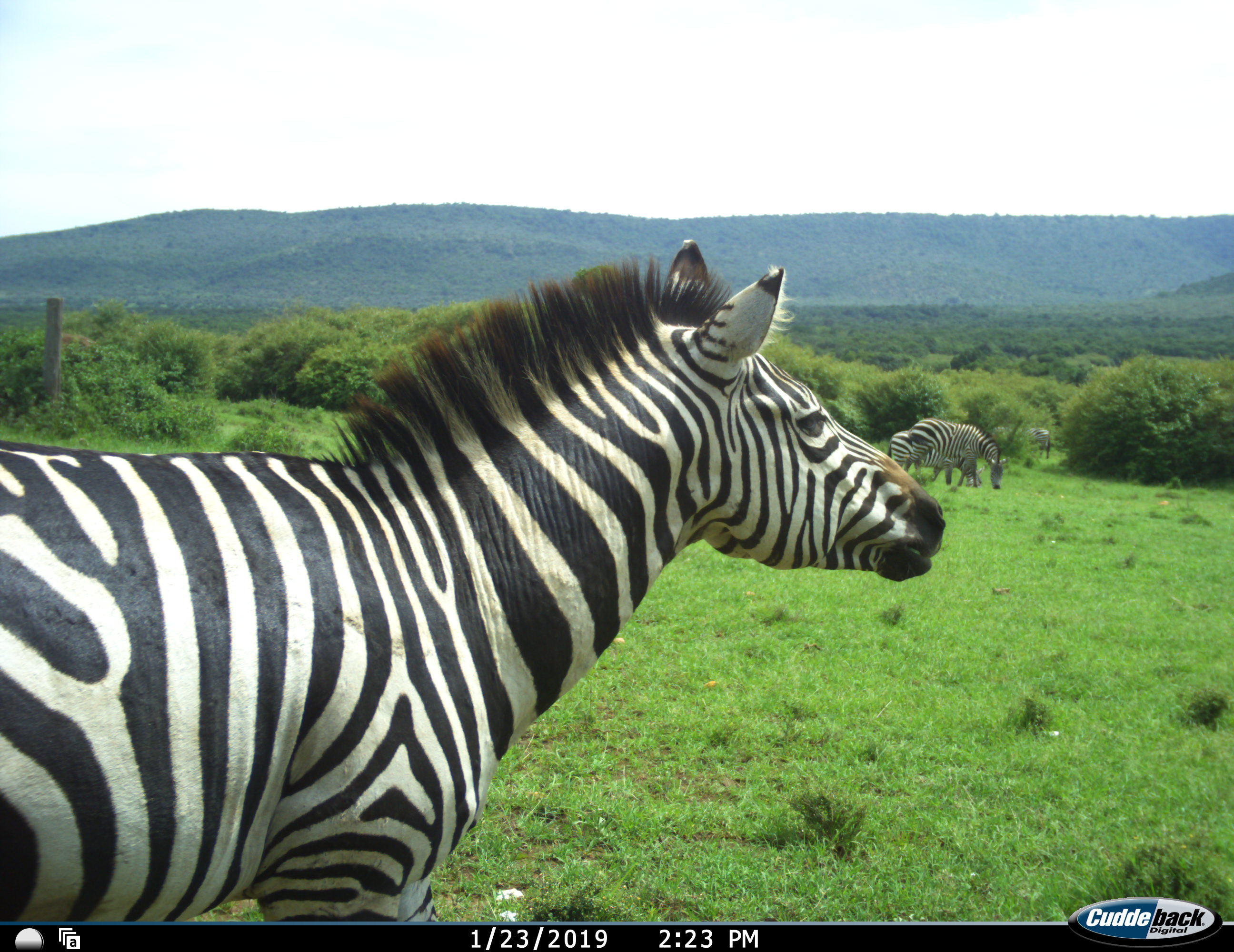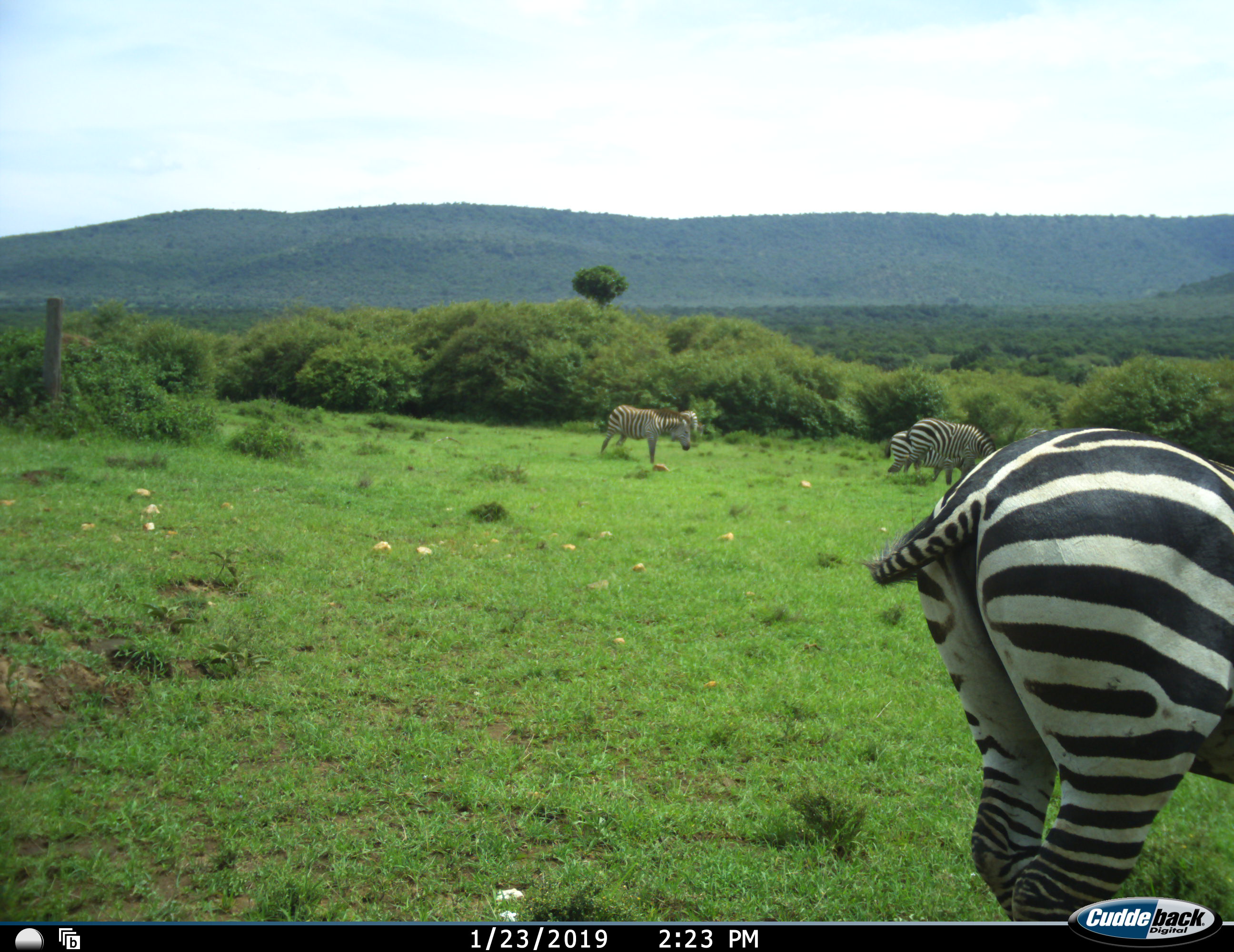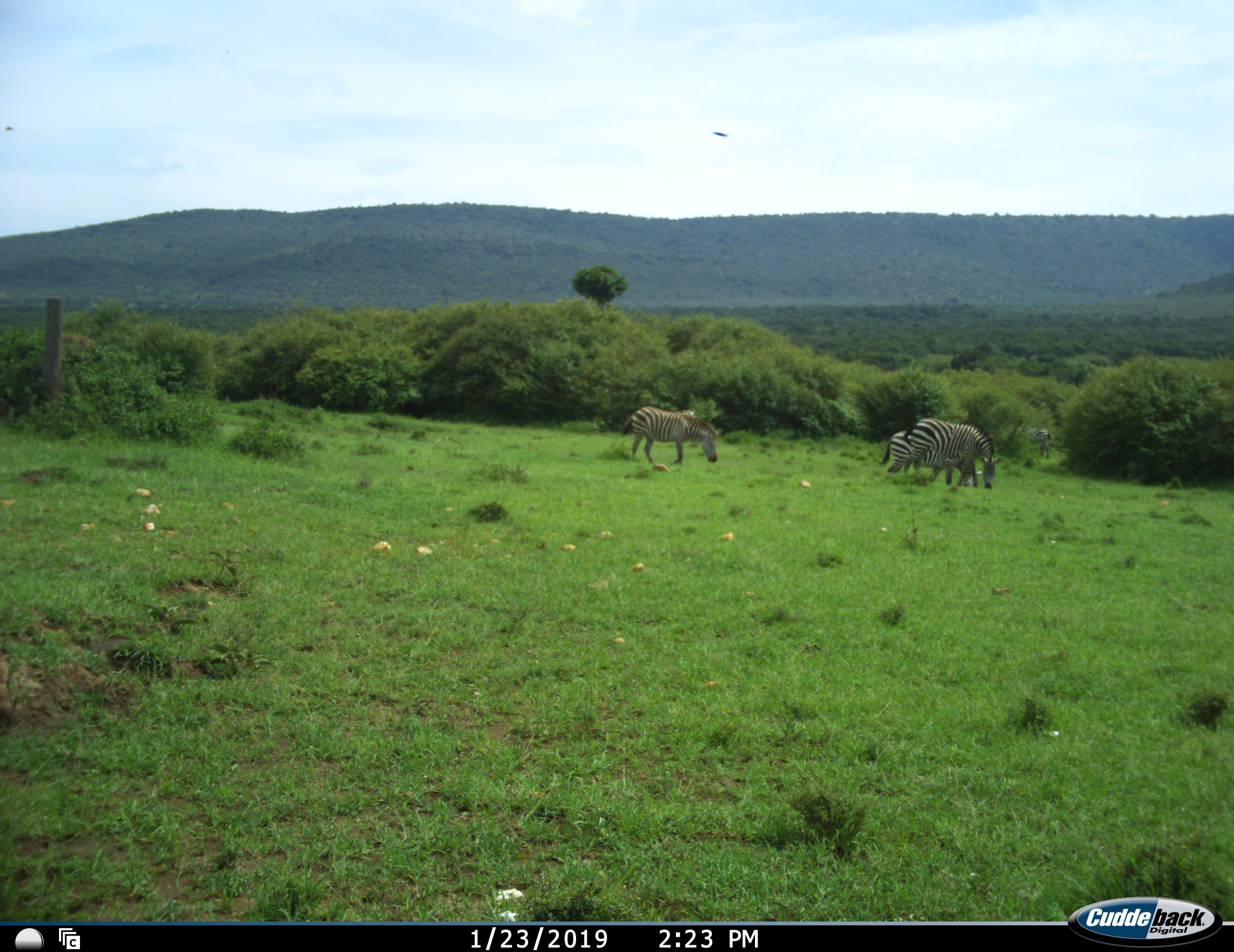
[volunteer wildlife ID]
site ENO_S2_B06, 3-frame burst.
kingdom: Animalia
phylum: Chordata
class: Mammalia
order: Perissodactyla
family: Equidae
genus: Equus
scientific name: Equus quagga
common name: plains zebra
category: zebraplains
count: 5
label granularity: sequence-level